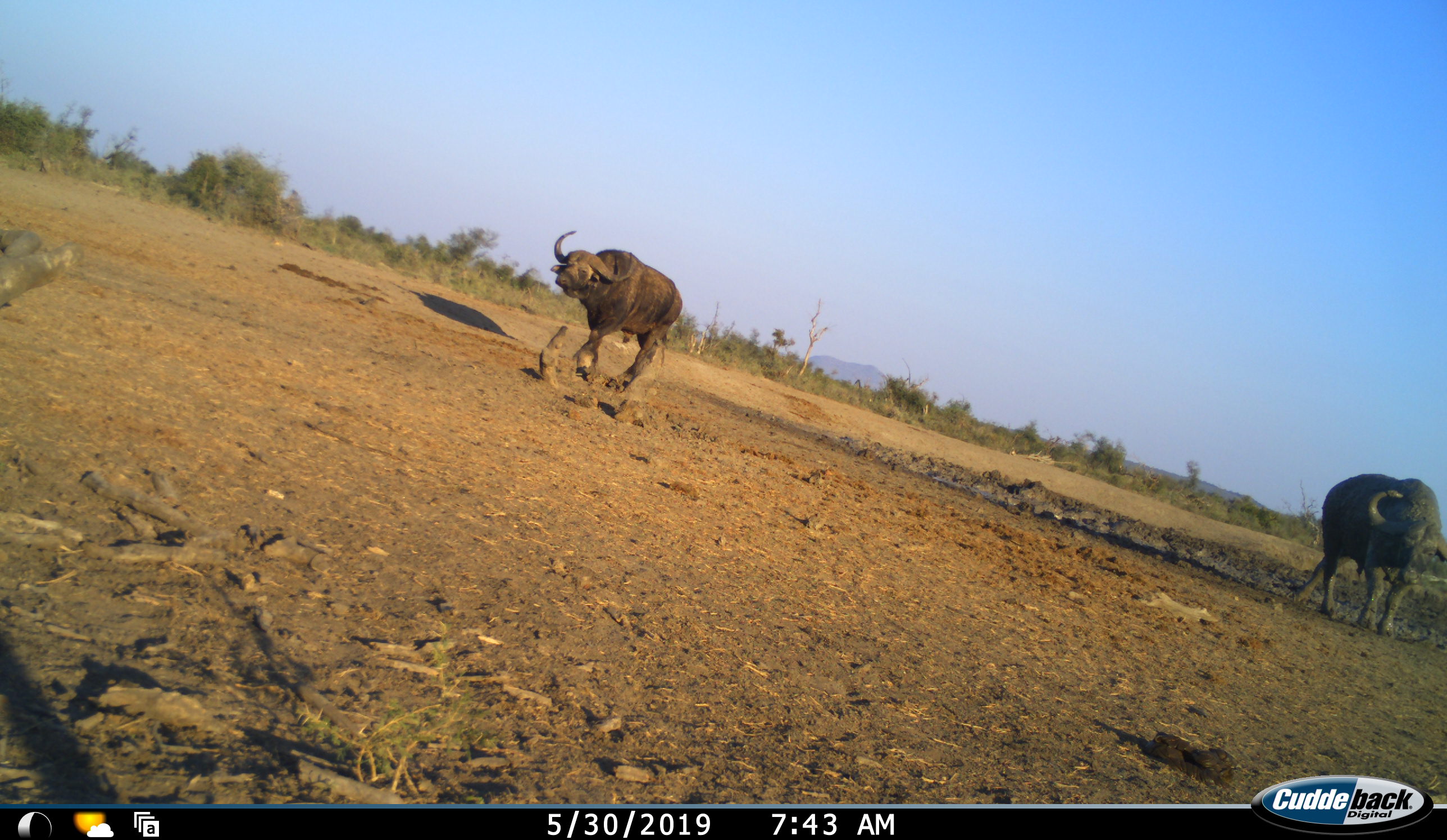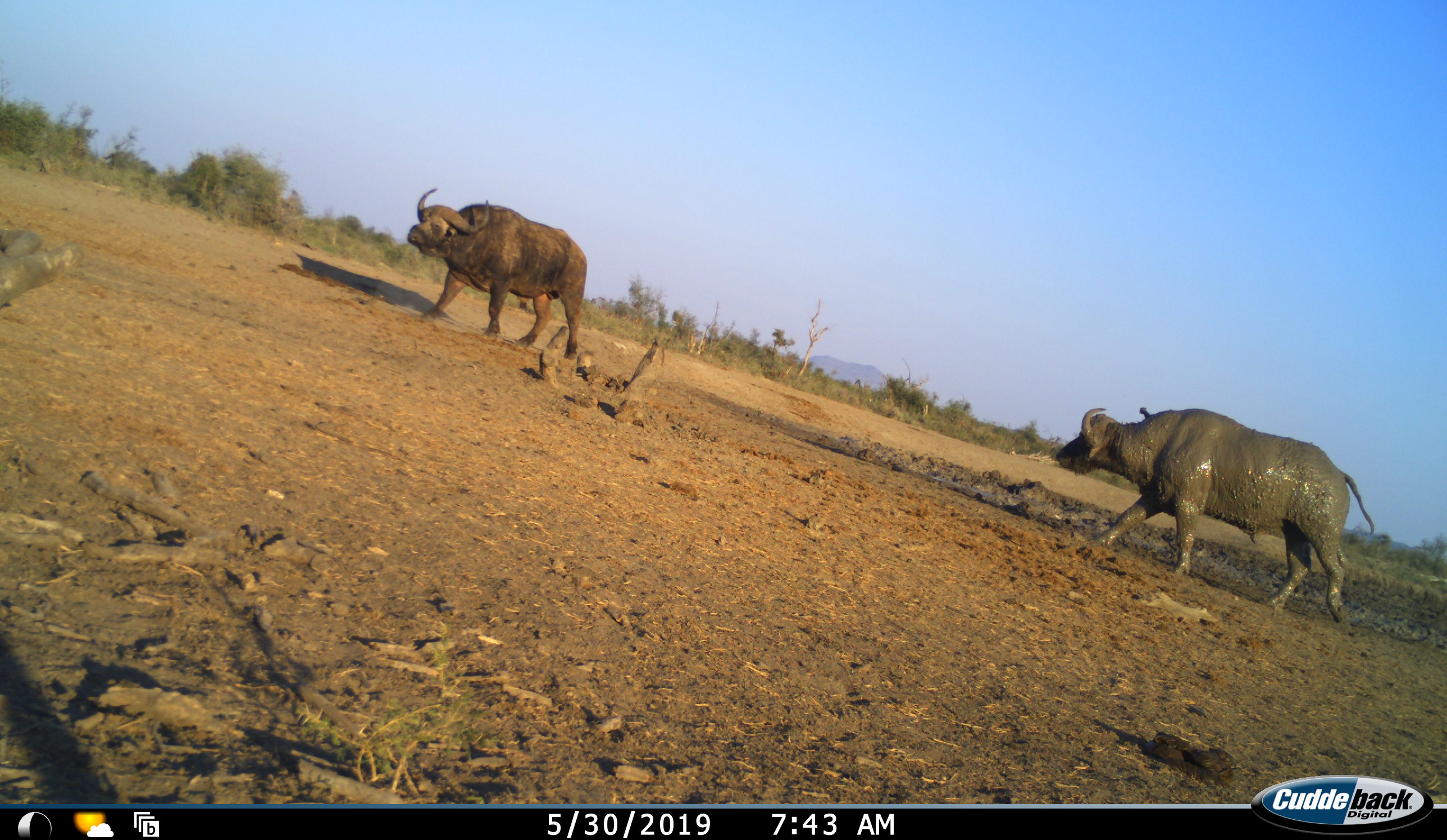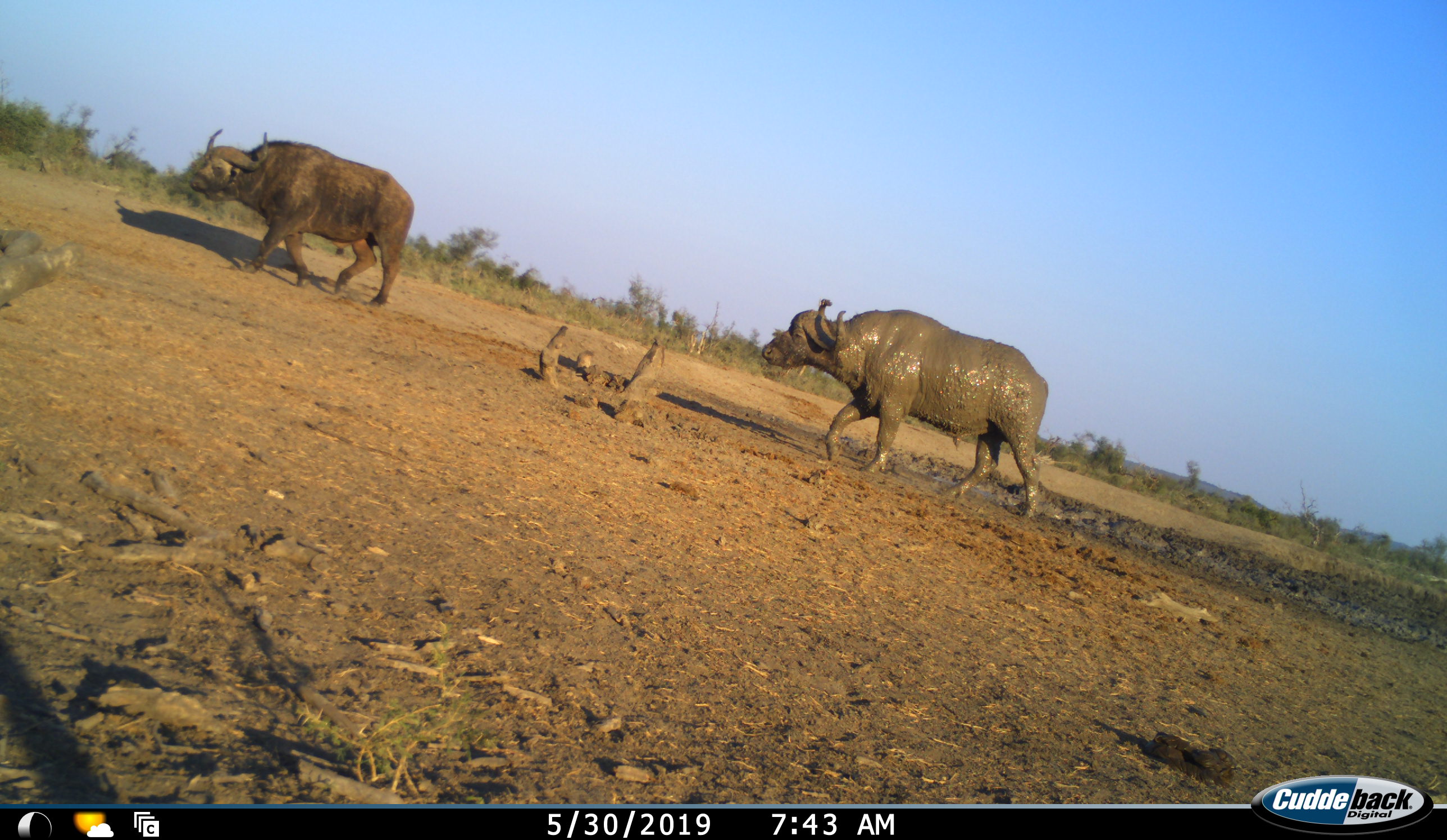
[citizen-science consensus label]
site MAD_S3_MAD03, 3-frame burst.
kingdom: Animalia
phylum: Chordata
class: Mammalia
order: Artiodactyla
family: Bovidae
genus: Syncerus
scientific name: Syncerus caffer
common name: african buffalo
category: buffalo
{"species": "buffalo (african buffalo) (Syncerus caffer)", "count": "2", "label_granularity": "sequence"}